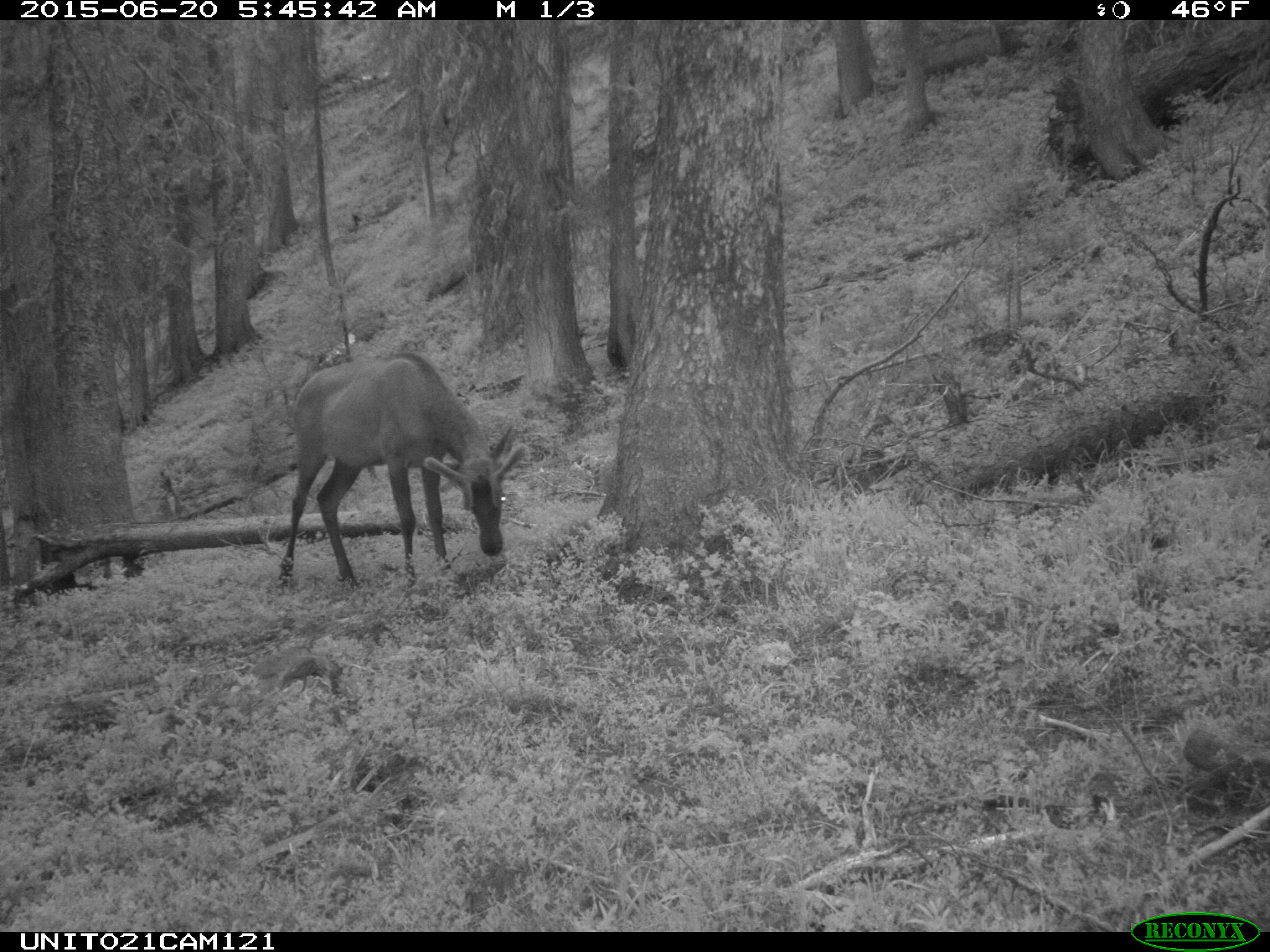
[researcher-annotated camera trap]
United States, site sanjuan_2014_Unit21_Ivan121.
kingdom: Animalia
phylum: Chordata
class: Mammalia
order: Artiodactyla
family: Cervidae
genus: Cervus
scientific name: Cervus elaphus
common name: red deer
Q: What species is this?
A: Cervus elaphus (red deer).